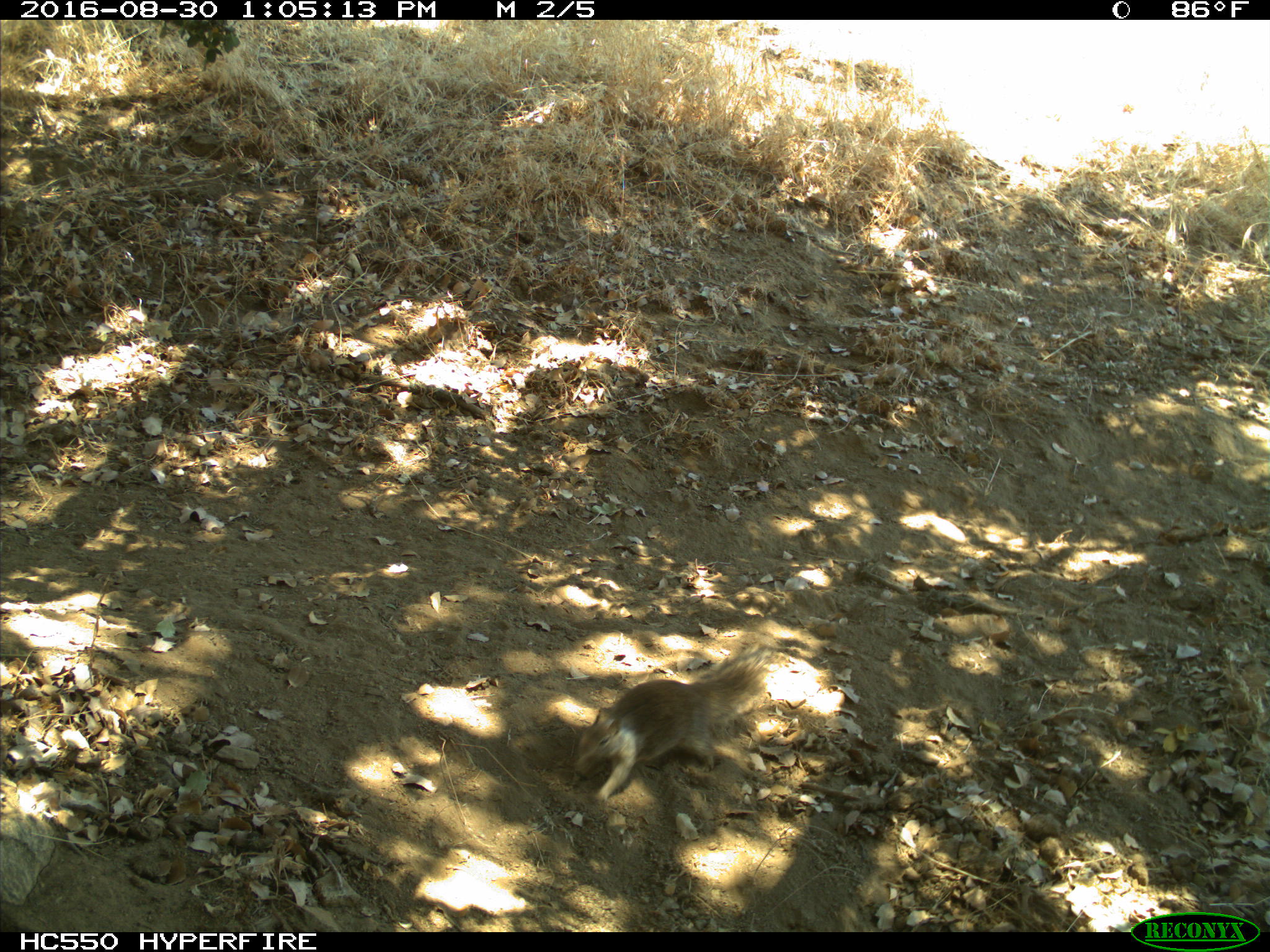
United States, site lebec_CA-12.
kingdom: Animalia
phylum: Chordata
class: Mammalia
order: Rodentia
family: Sciuridae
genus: Otospermophilus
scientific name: Otospermophilus beecheyi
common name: california ground squirrel